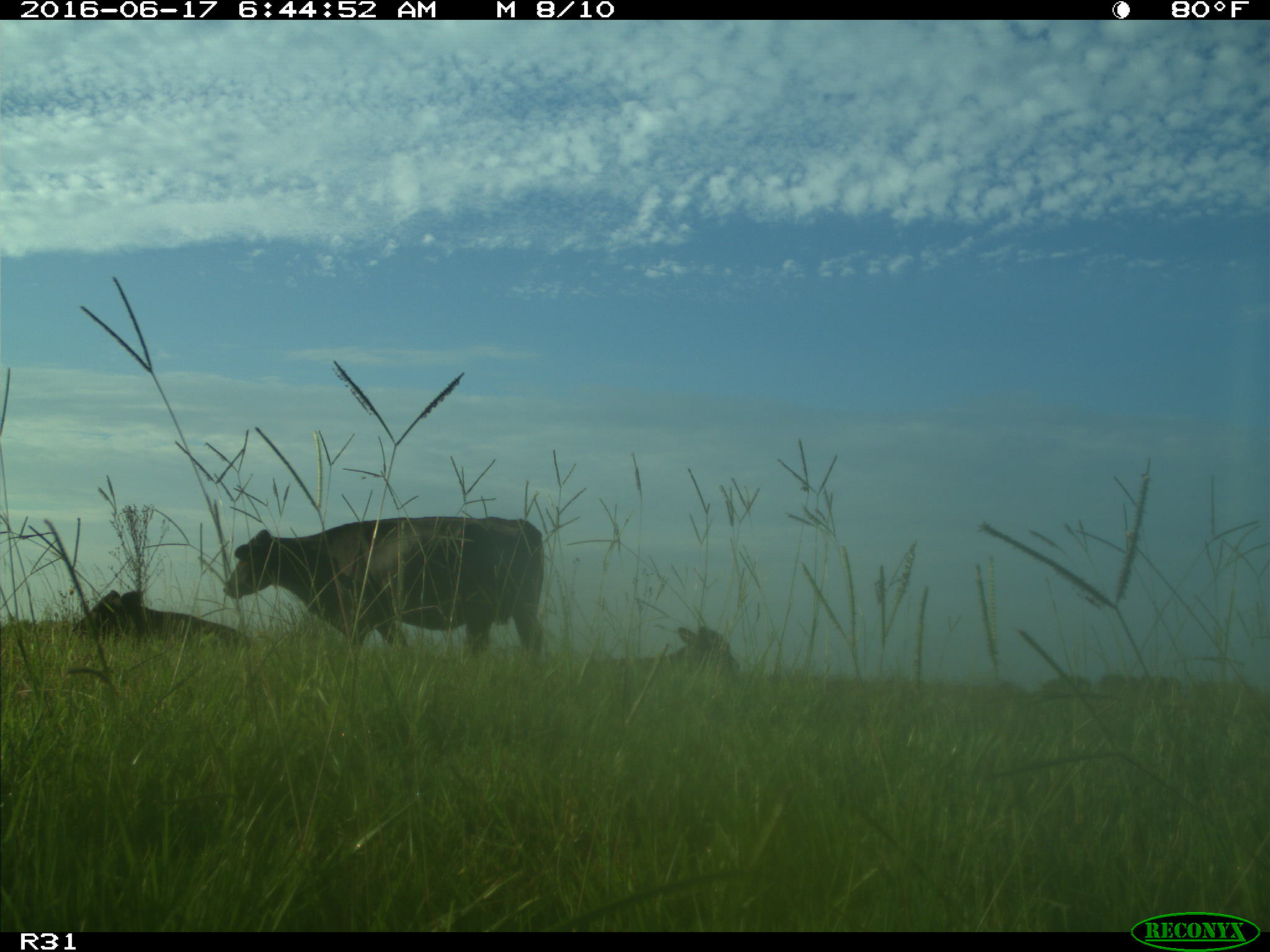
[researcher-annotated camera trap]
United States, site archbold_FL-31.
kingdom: Animalia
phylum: Chordata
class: Mammalia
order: Artiodactyla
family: Bovidae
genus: Bos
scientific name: Bos taurus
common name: domestic cow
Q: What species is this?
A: Bos taurus (domestic cow).